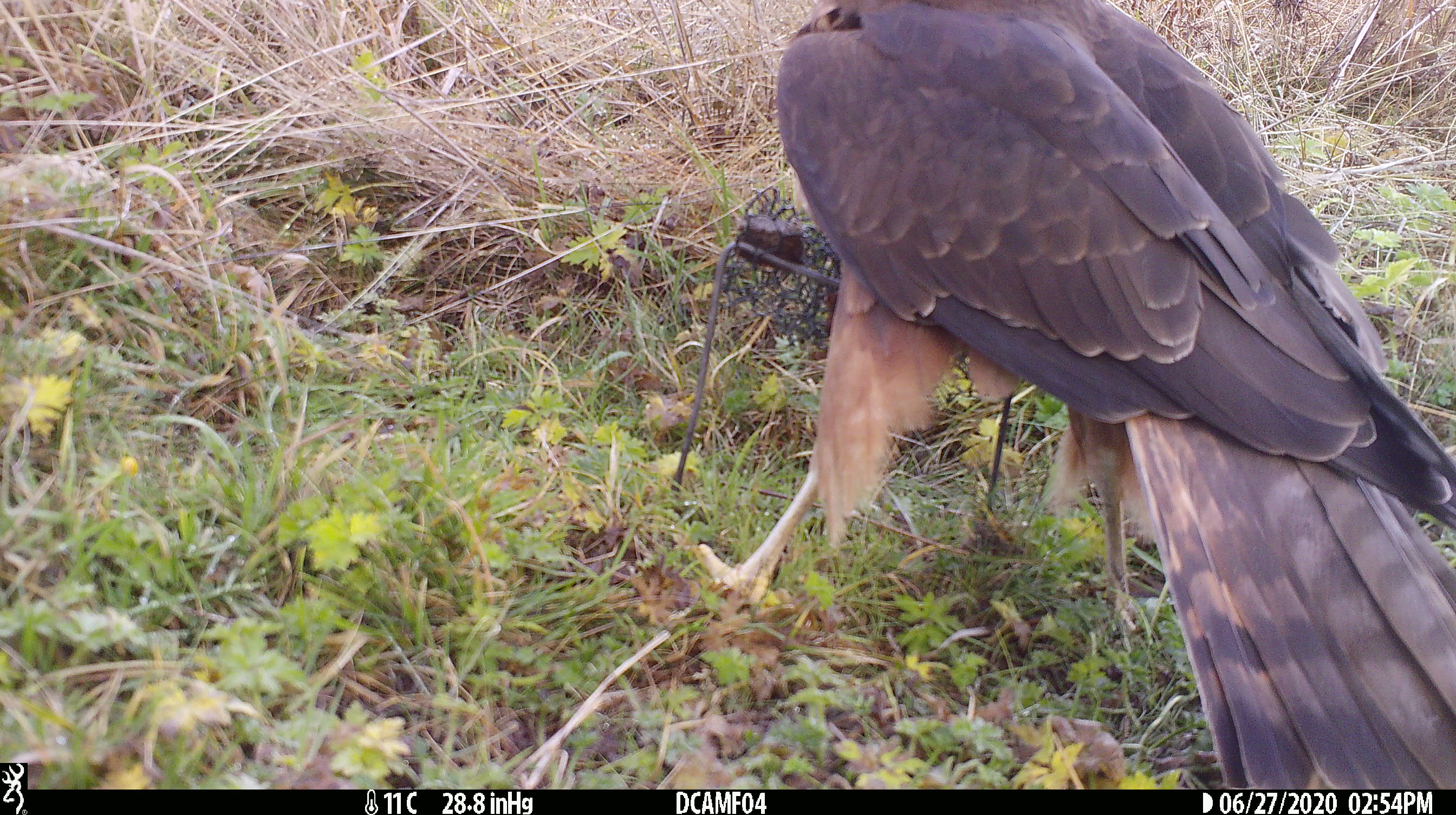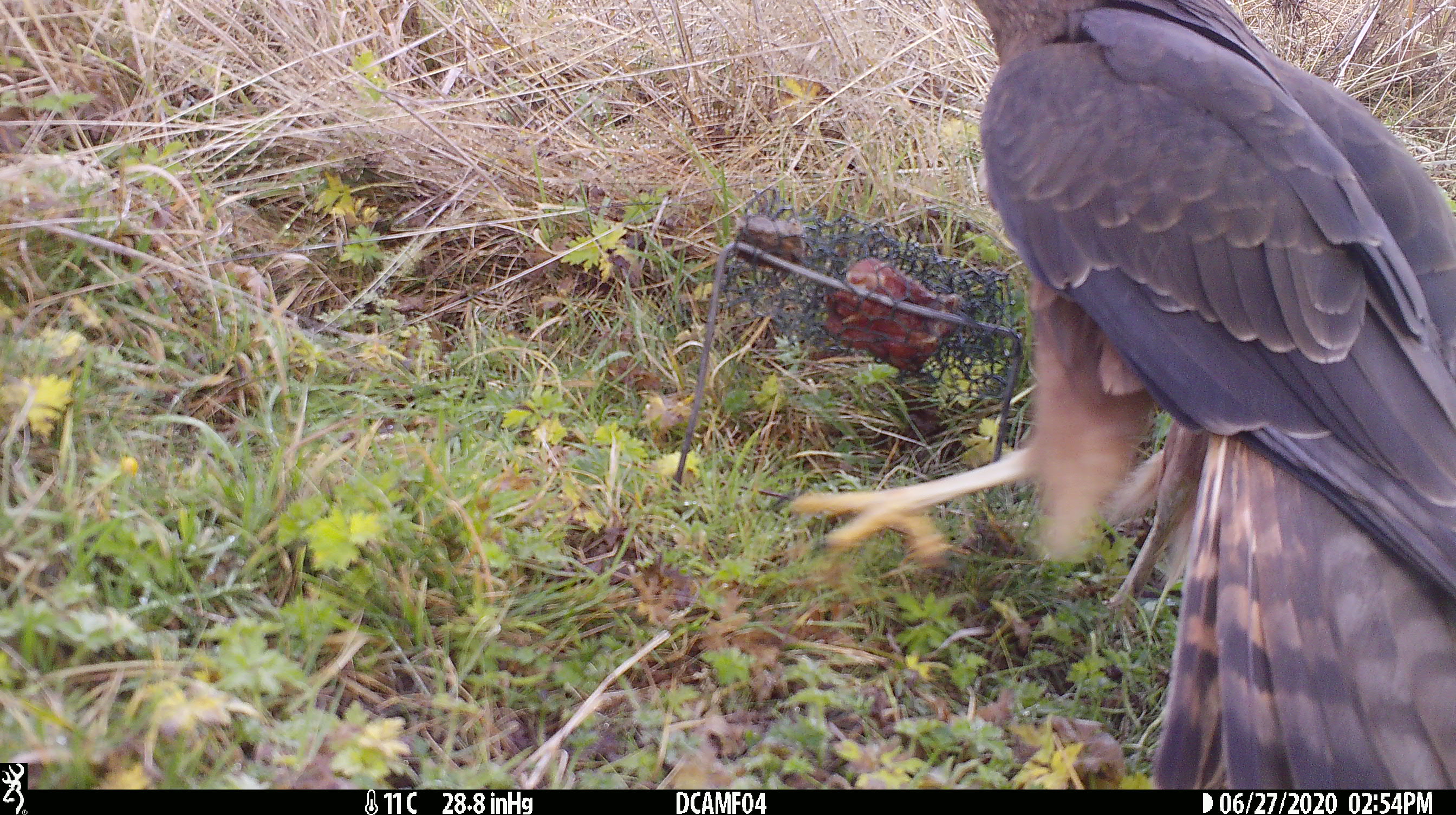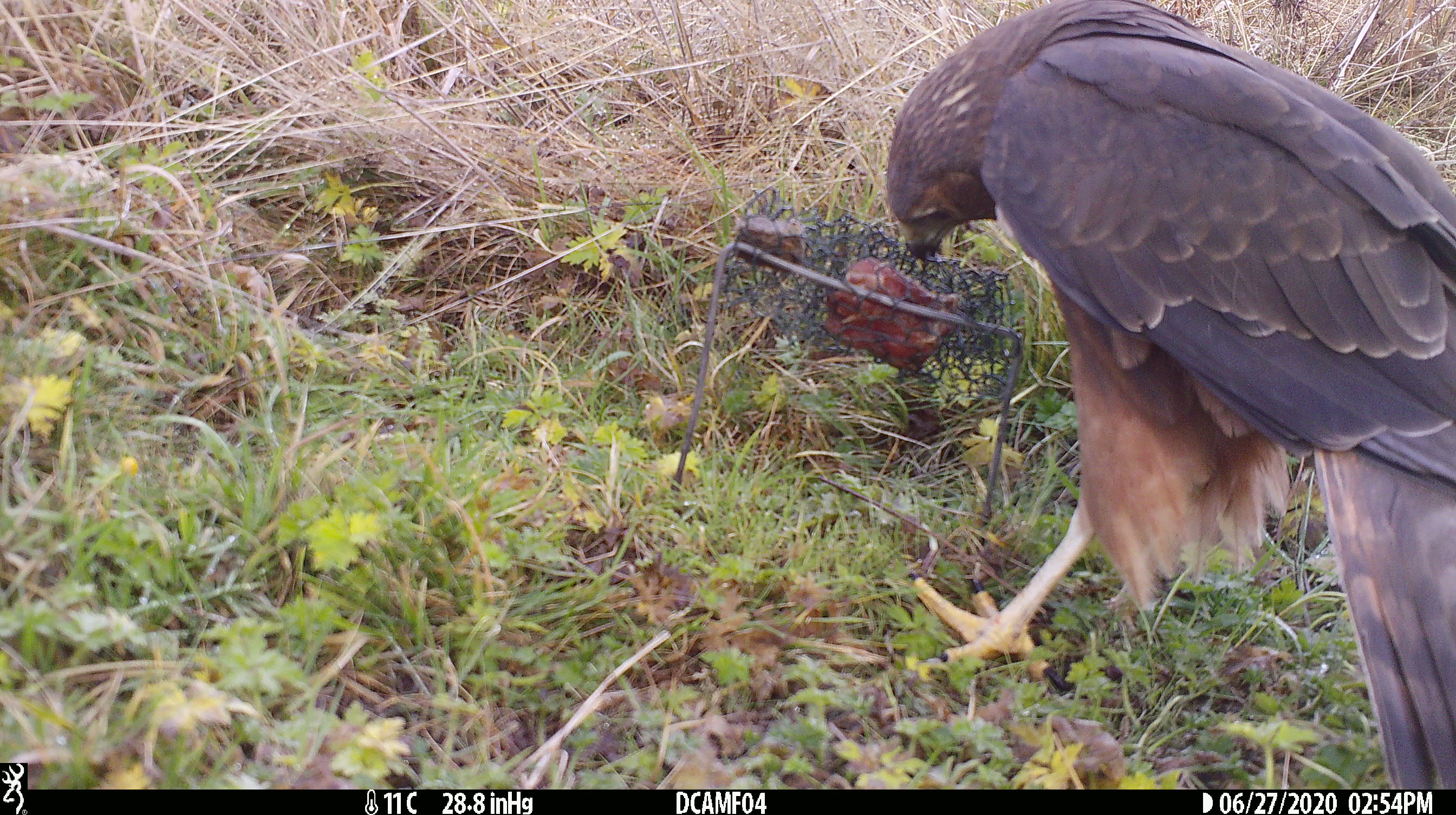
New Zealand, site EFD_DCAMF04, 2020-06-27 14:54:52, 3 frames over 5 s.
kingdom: Animalia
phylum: Chordata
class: Aves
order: Accipitriformes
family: Accipitridae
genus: Circus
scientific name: Circus approximans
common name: swamp harrier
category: harrier